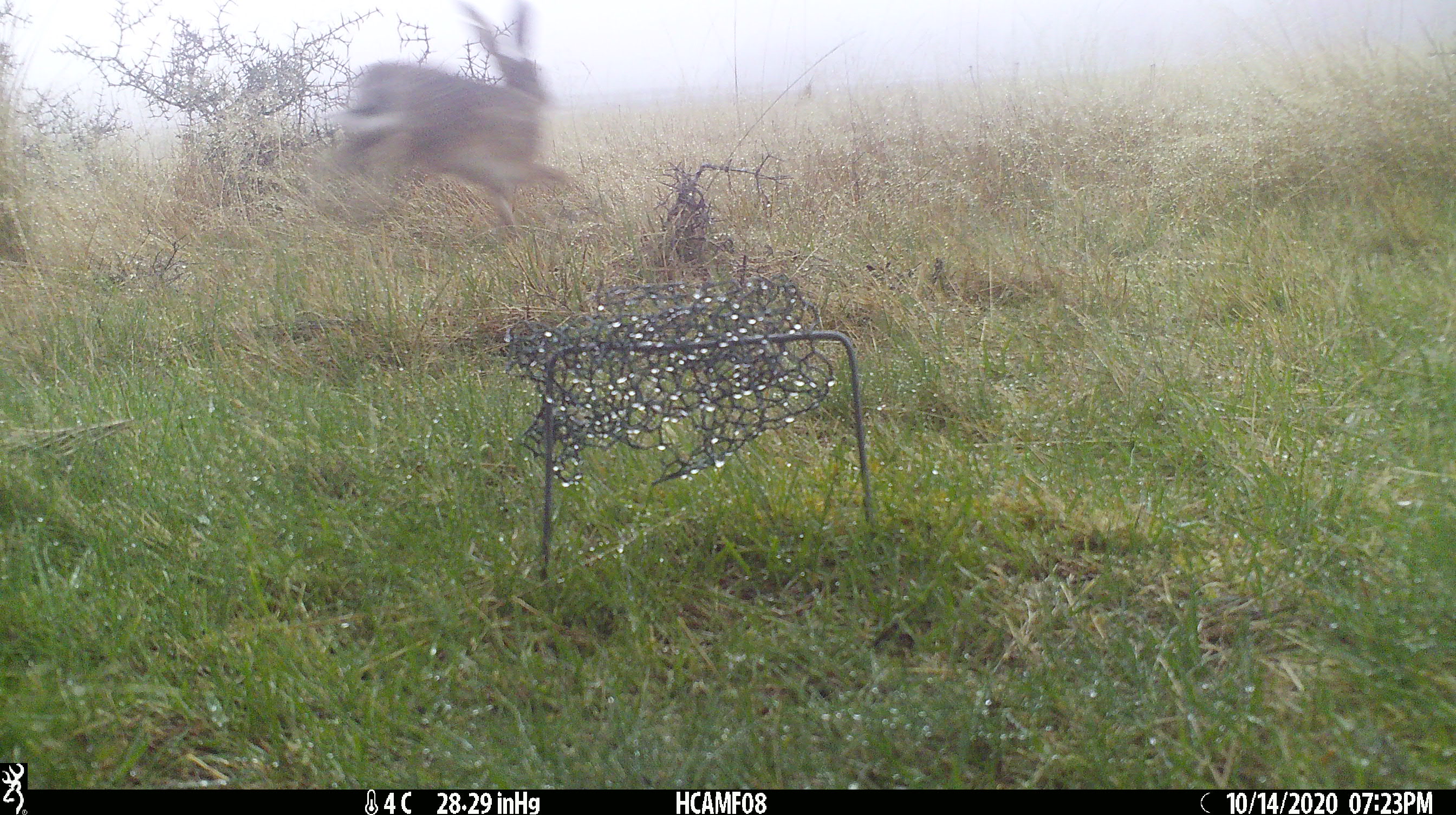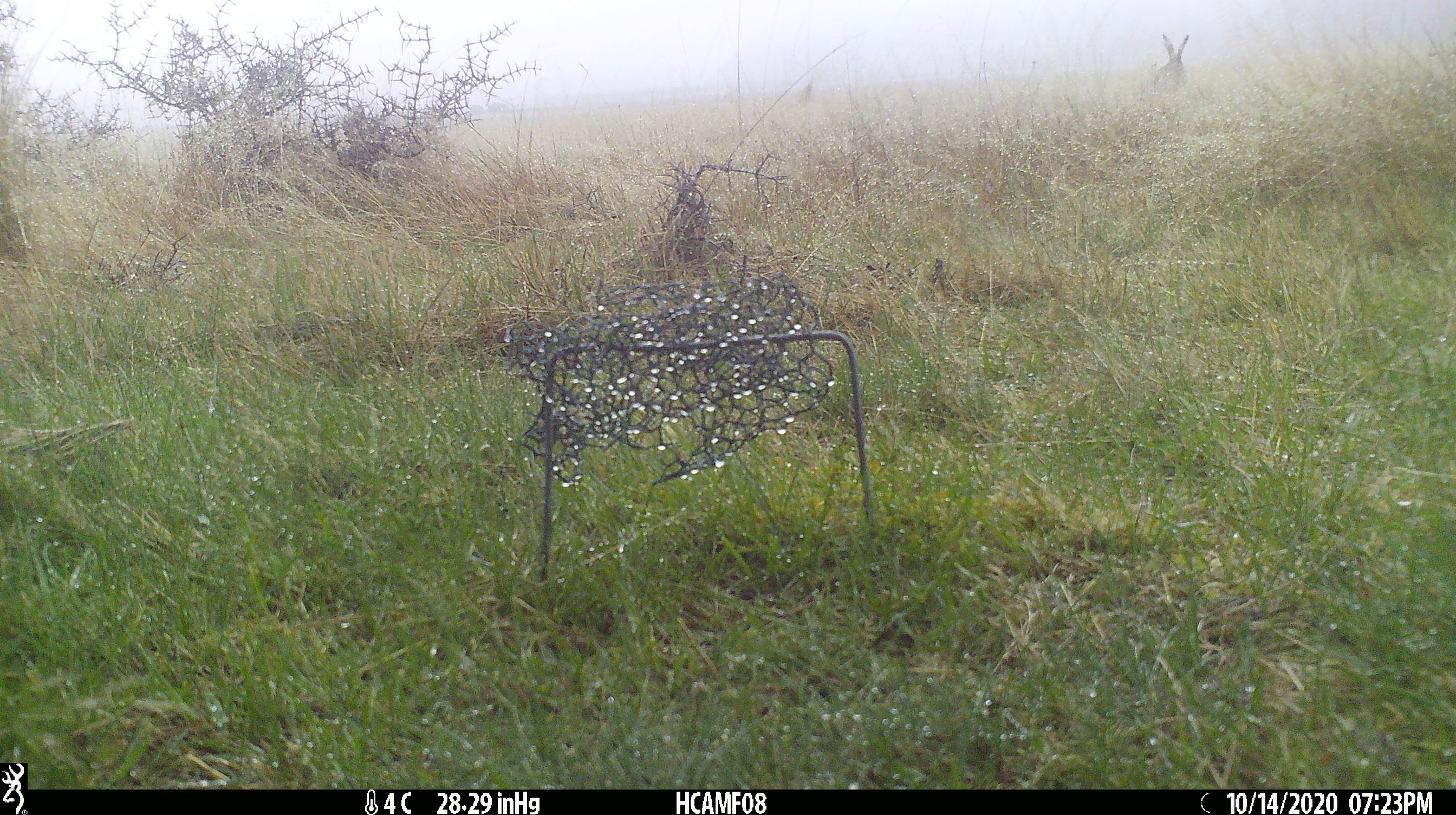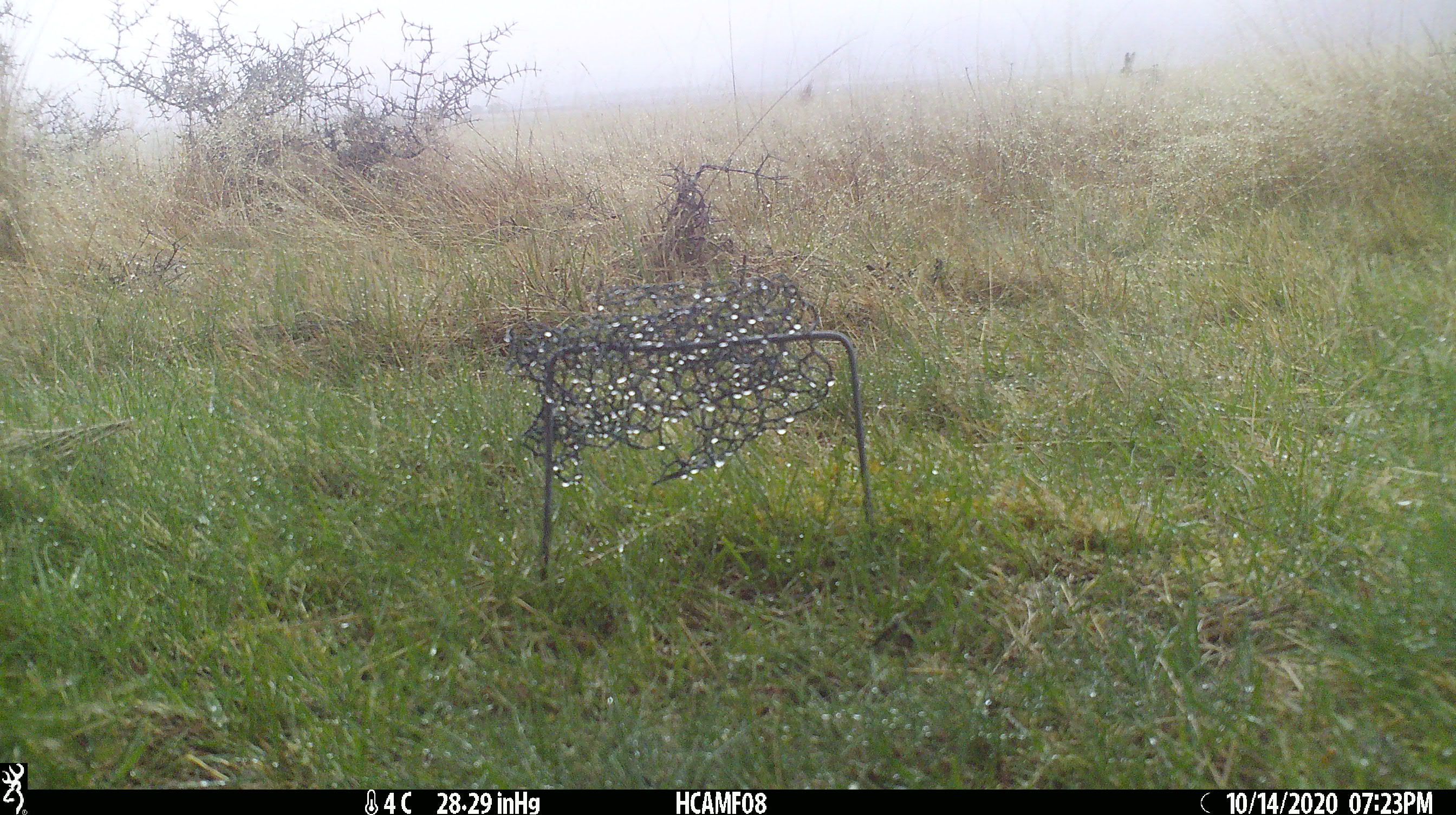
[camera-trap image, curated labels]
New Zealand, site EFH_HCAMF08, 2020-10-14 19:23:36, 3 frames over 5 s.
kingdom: Animalia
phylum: Chordata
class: Mammalia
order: Lagomorpha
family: Leporidae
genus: Lepus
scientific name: Lepus europaeus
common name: brown hare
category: hare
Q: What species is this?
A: Hare (brown hare) (Lepus europaeus).